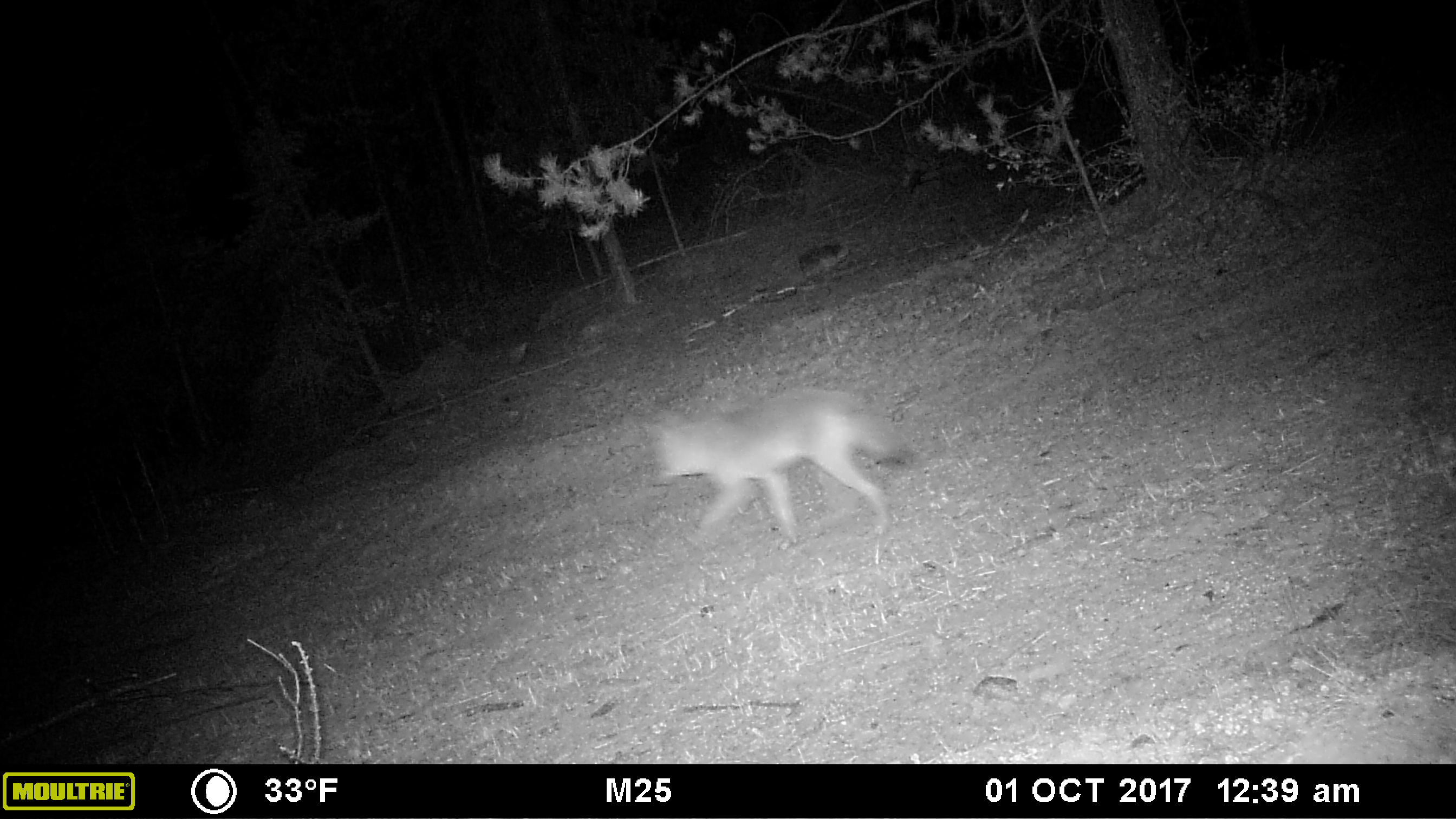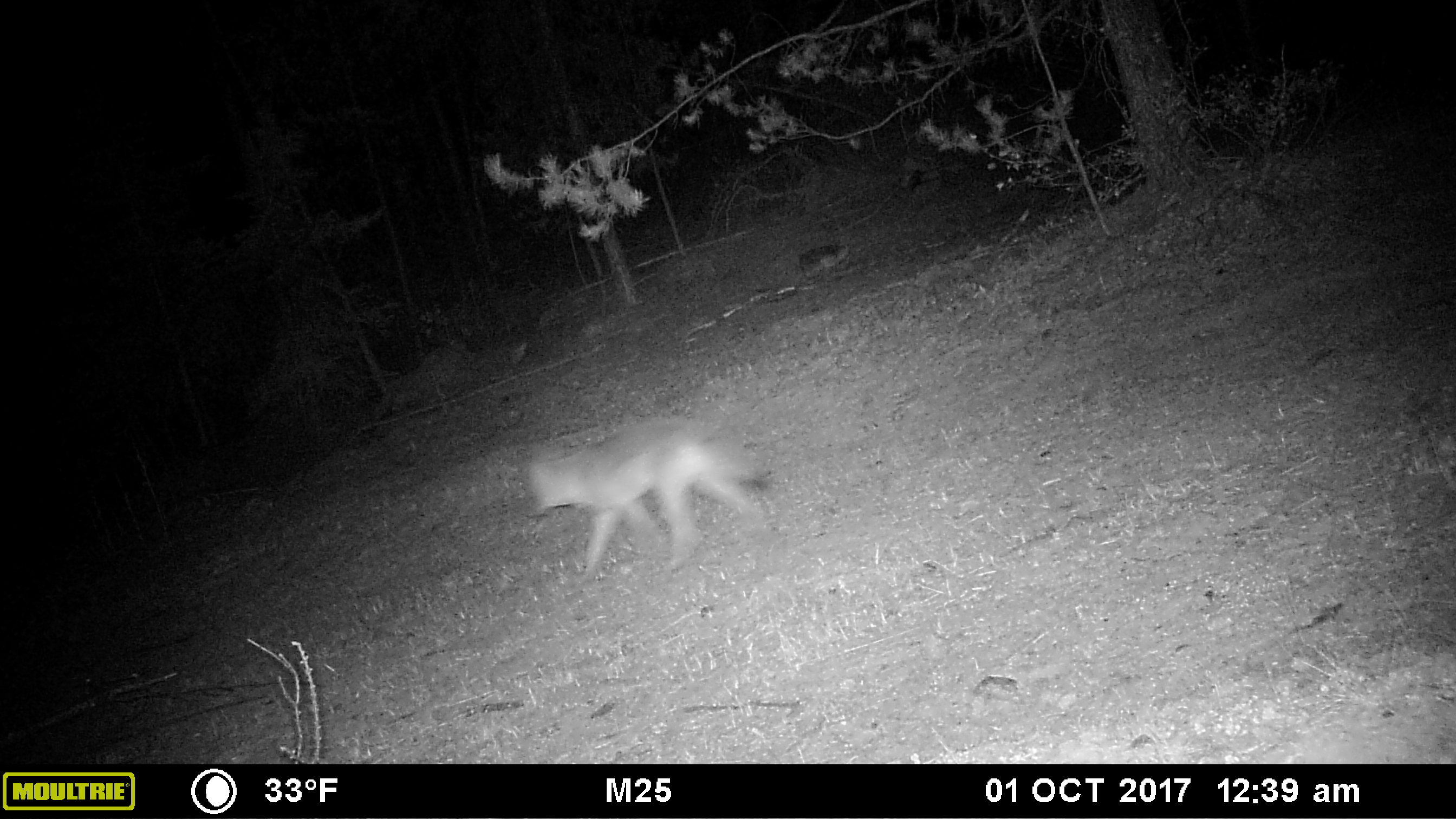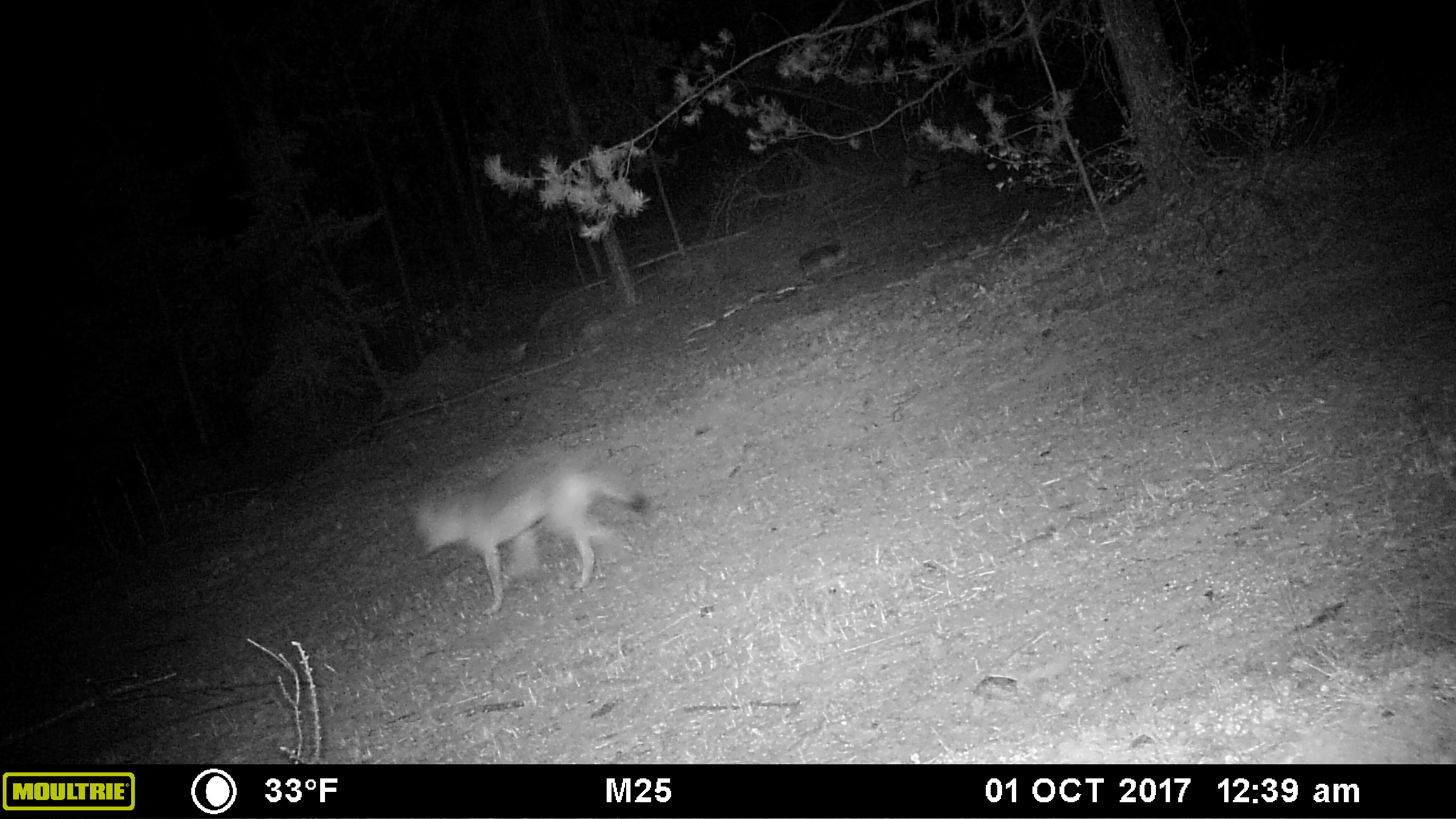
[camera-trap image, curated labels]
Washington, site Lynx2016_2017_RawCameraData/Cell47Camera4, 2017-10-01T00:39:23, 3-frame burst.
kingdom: Animalia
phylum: Chordata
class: Mammalia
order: Carnivora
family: Canidae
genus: Canis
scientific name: Canis latrans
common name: coyote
Canis latrans (coyote). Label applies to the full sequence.